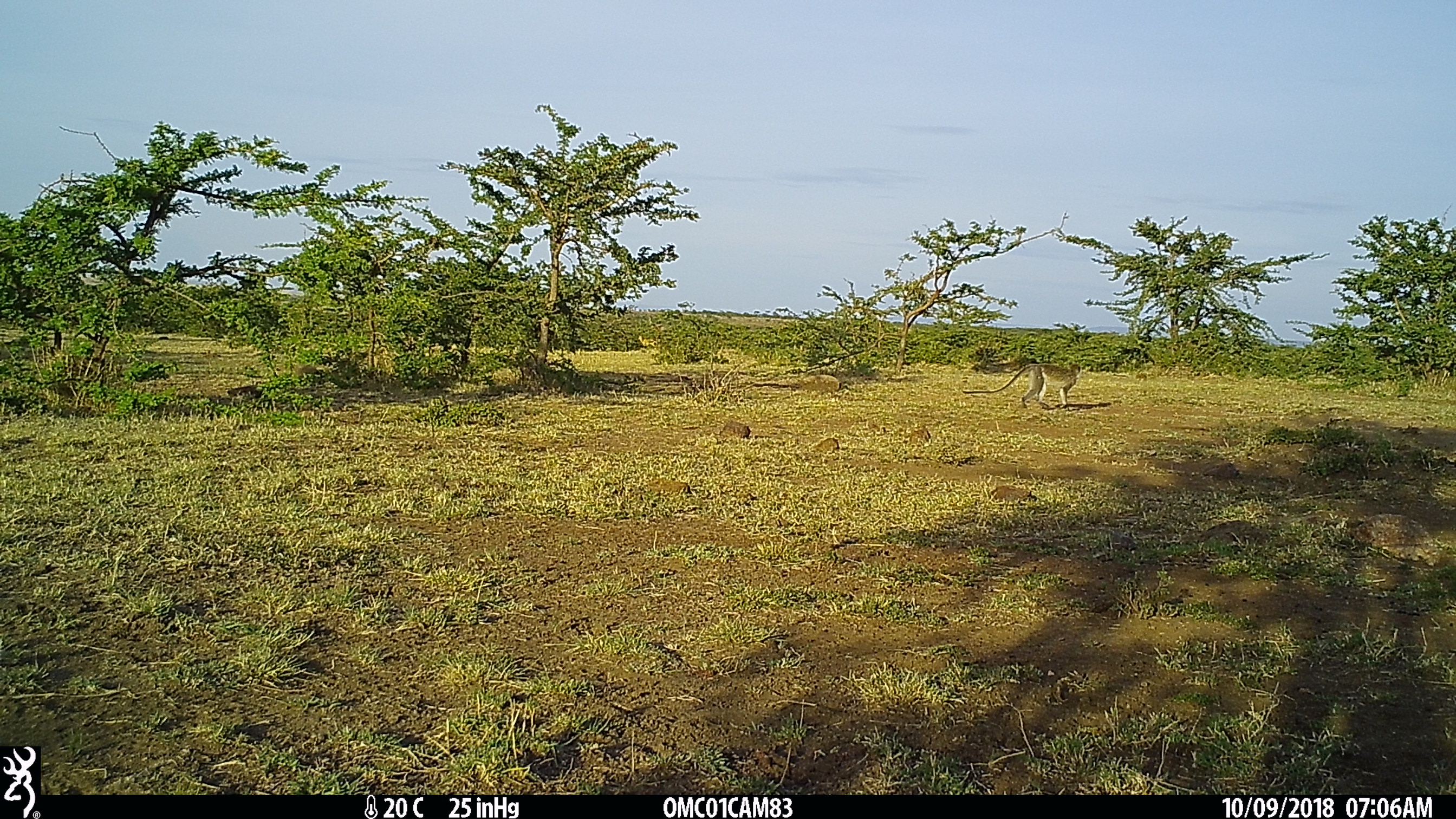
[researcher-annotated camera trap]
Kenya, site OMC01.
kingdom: Animalia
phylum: Chordata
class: Mammalia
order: Primates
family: Cercopithecidae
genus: Chlorocebus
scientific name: Chlorocebus pygerythrus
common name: vervet monkey